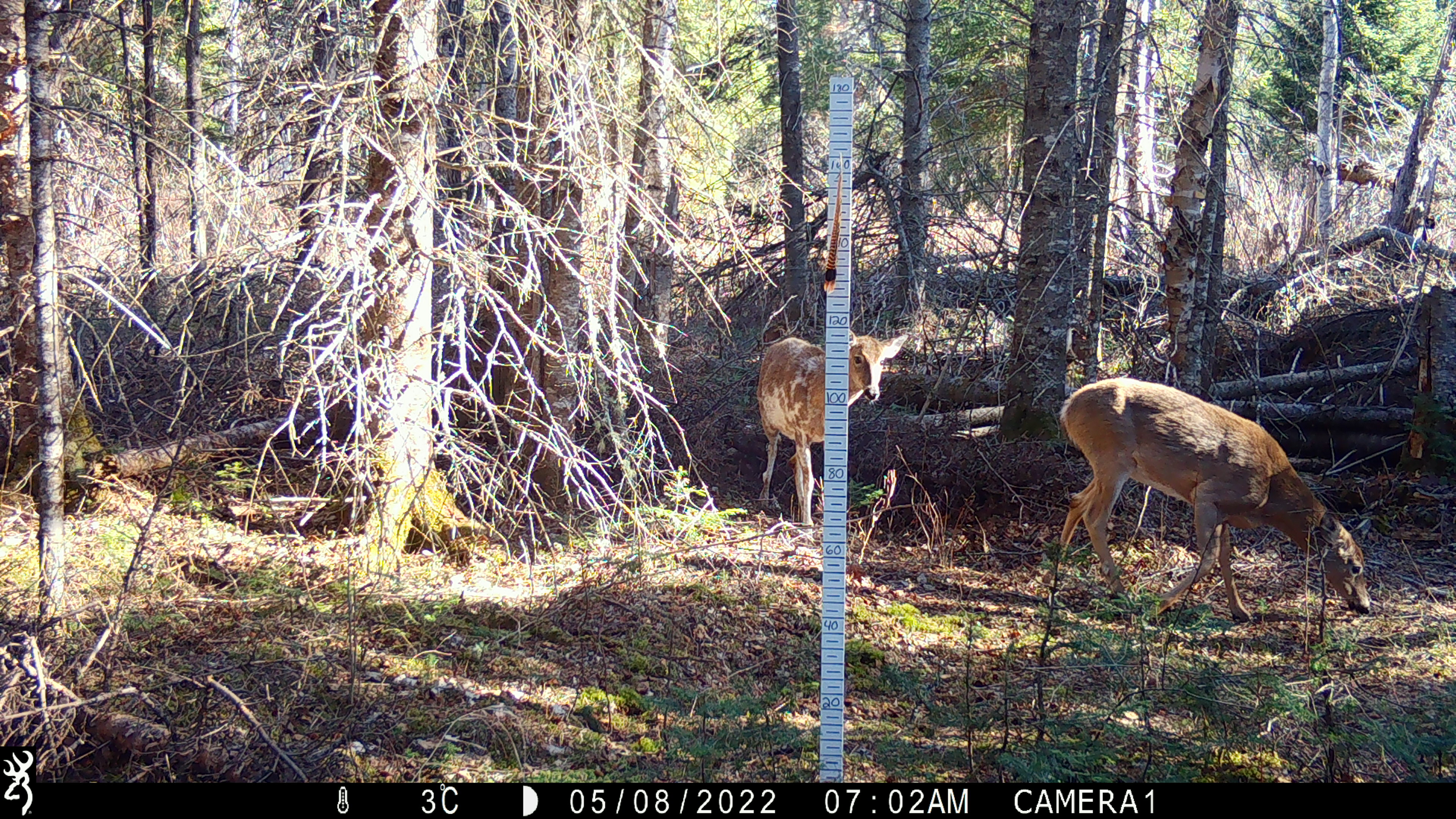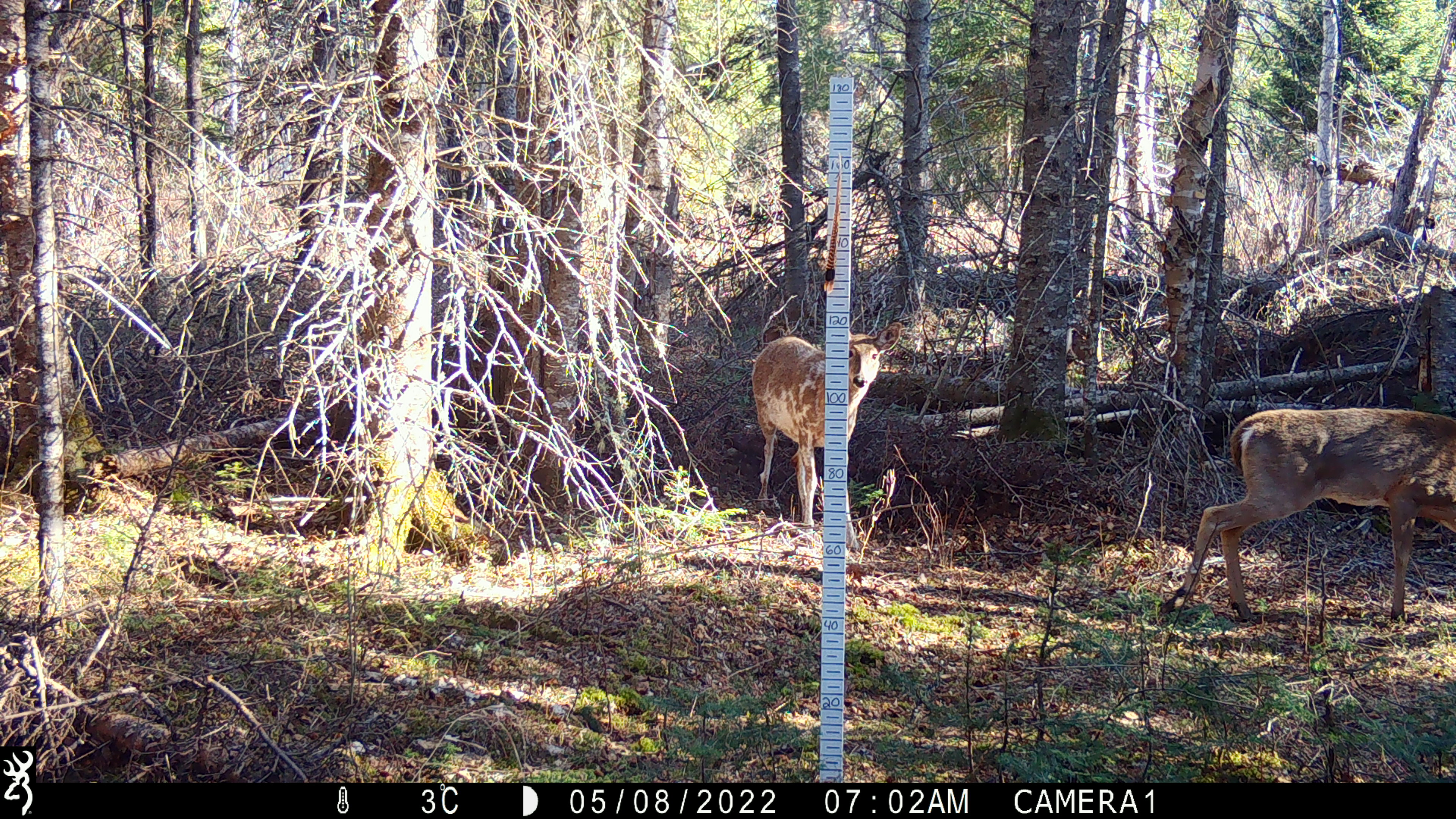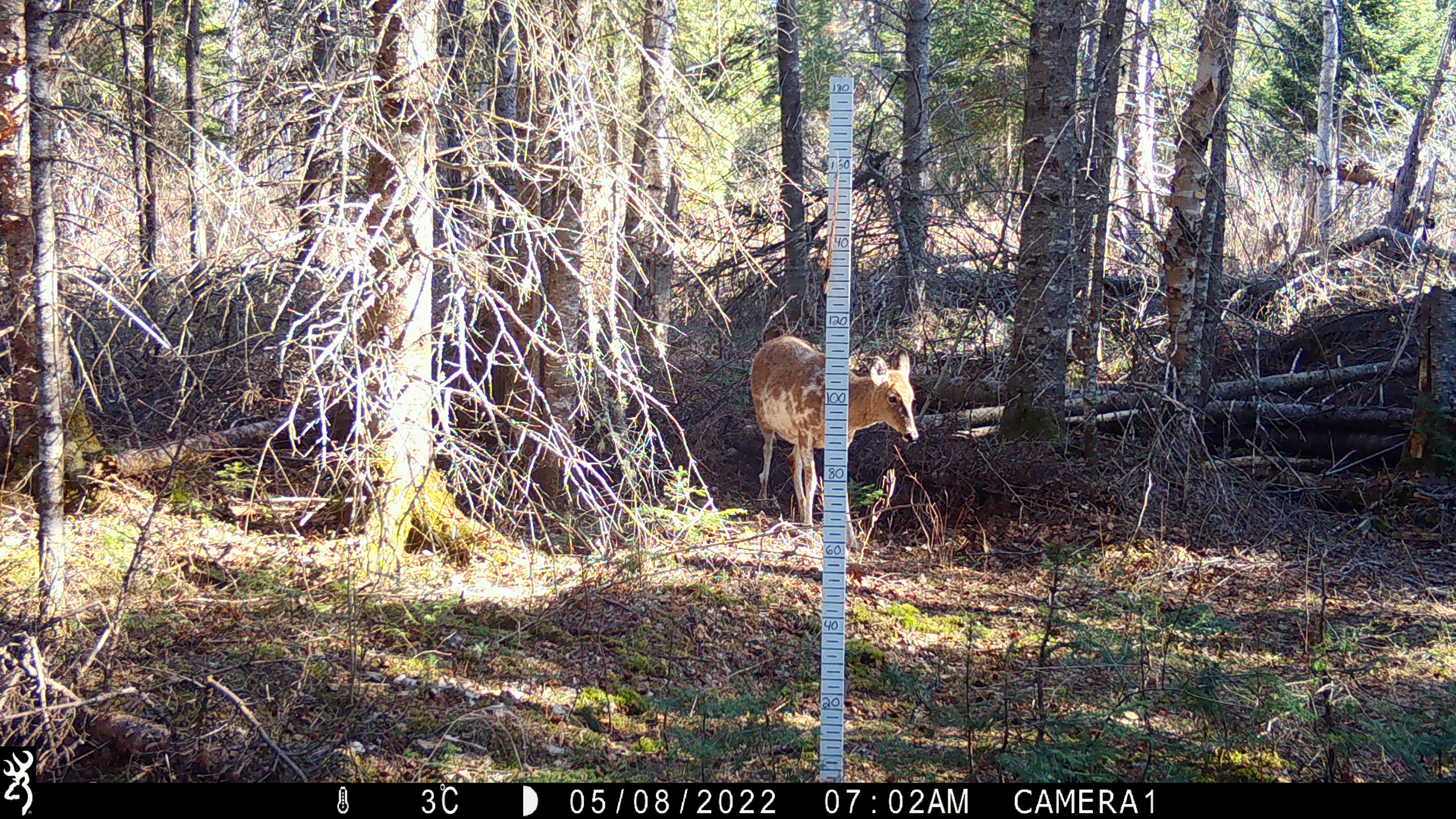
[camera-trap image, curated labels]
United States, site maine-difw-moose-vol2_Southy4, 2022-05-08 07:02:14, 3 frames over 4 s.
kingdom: Animalia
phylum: Chordata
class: Mammalia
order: Artiodactyla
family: Cervidae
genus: Odocoileus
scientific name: Odocoileus virginianus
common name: white-tailed deer